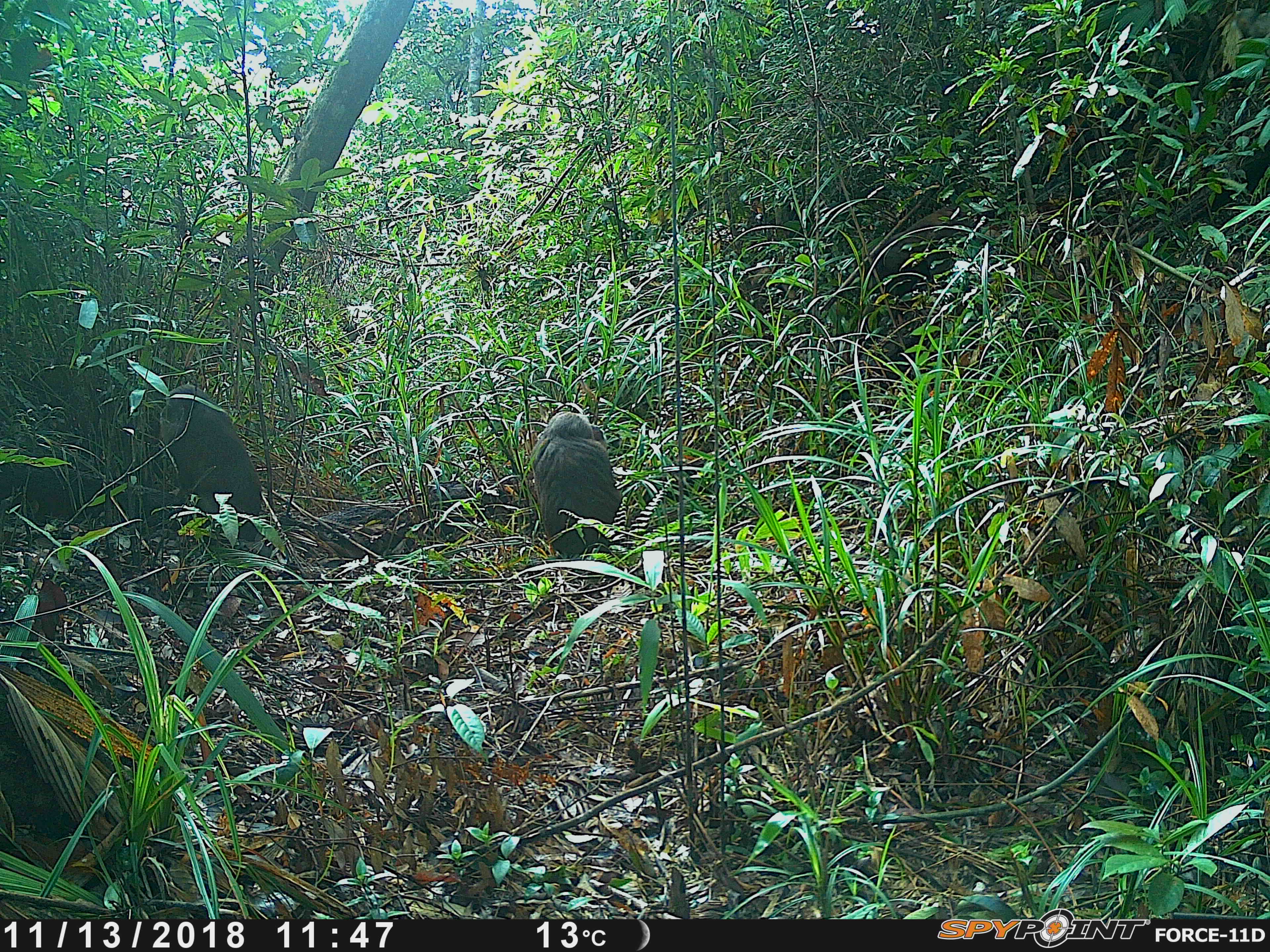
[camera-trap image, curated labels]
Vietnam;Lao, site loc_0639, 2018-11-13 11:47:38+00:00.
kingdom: Animalia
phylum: Chordata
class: Mammalia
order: Primates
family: Cercopithecidae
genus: Macaca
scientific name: Macaca arctoides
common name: stump-tailed macaque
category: stump tailed macaque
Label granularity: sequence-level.